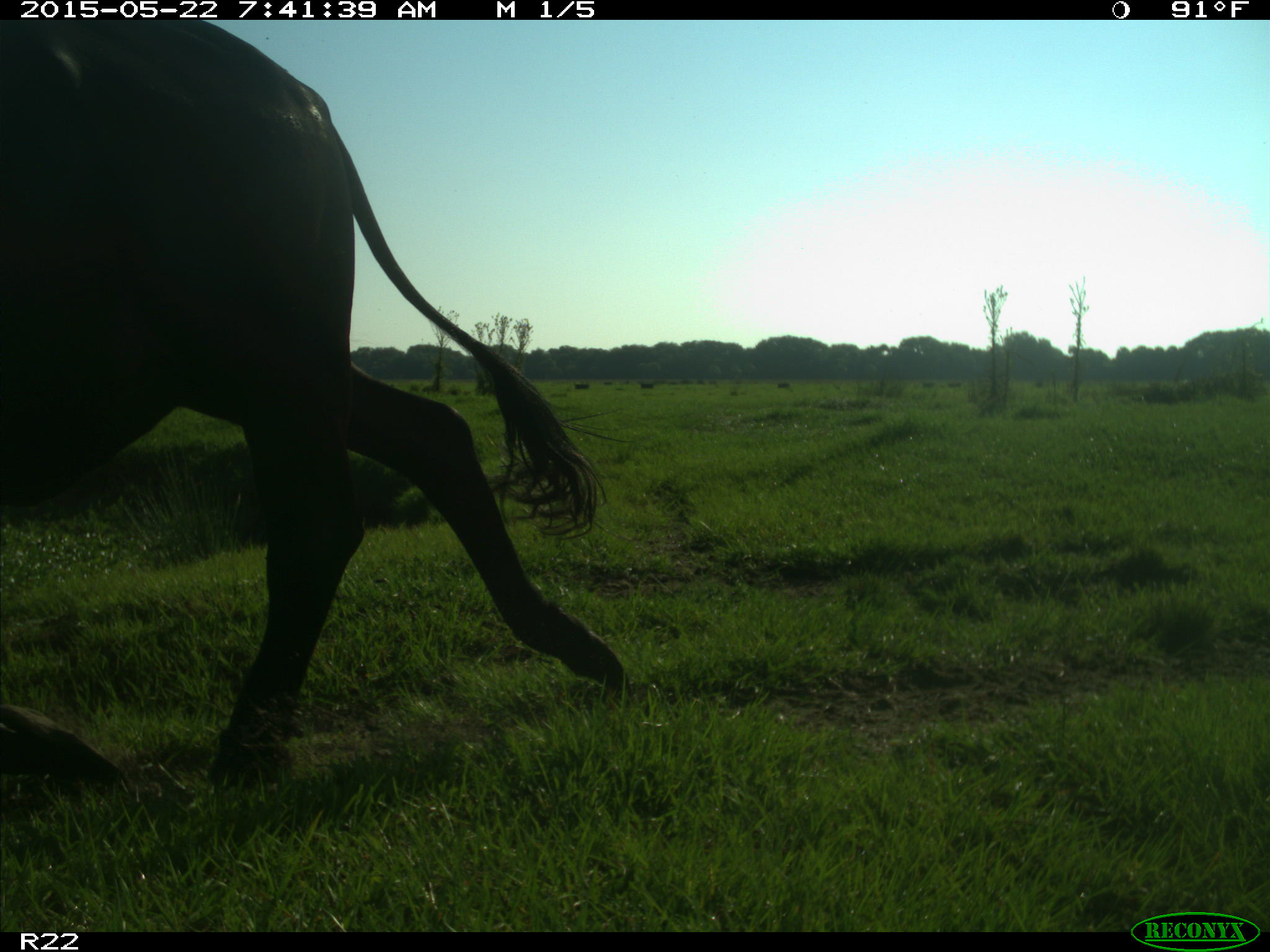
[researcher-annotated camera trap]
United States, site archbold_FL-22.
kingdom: Animalia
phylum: Chordata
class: Mammalia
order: Artiodactyla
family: Bovidae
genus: Bos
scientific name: Bos taurus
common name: domestic cow